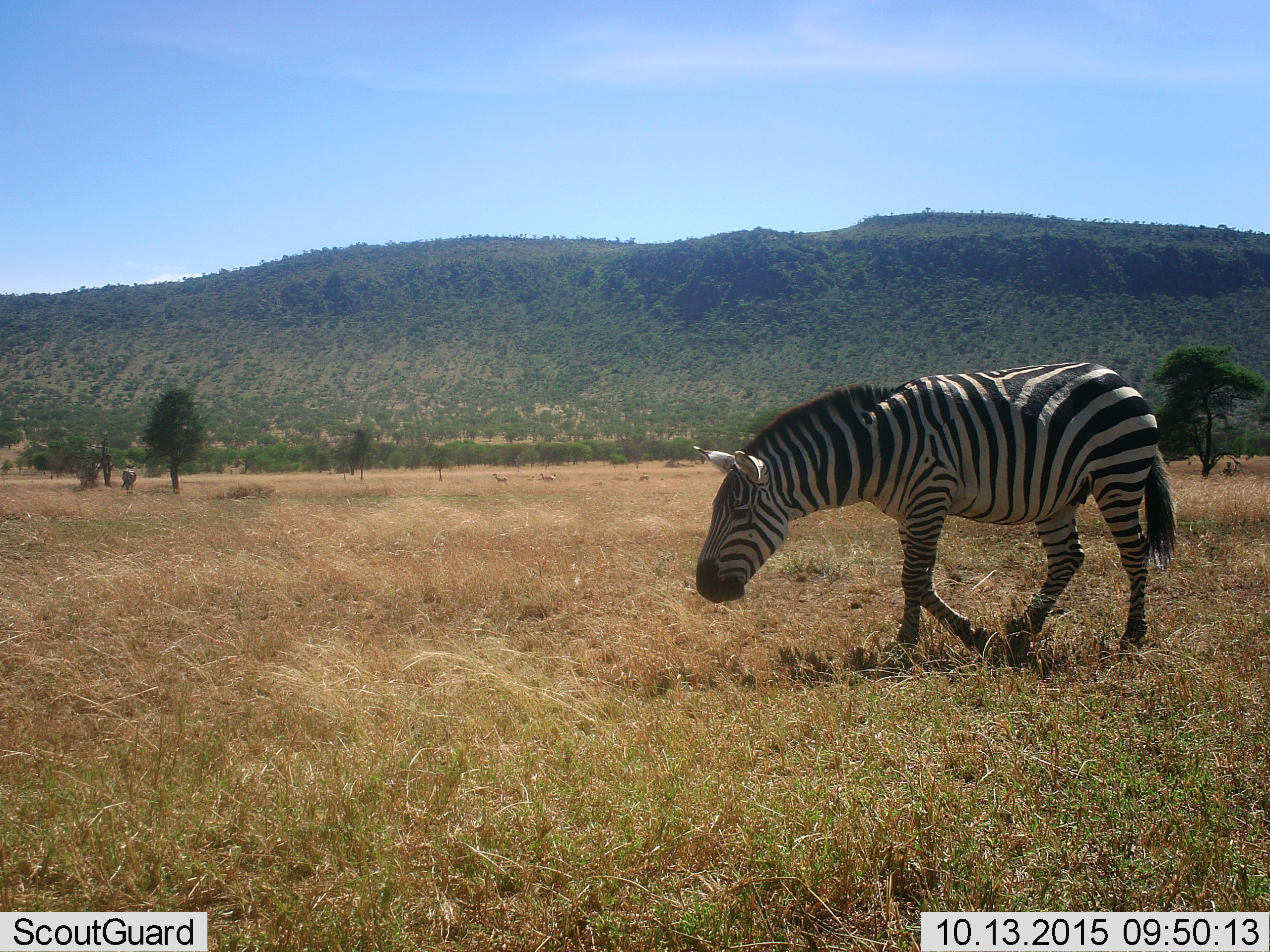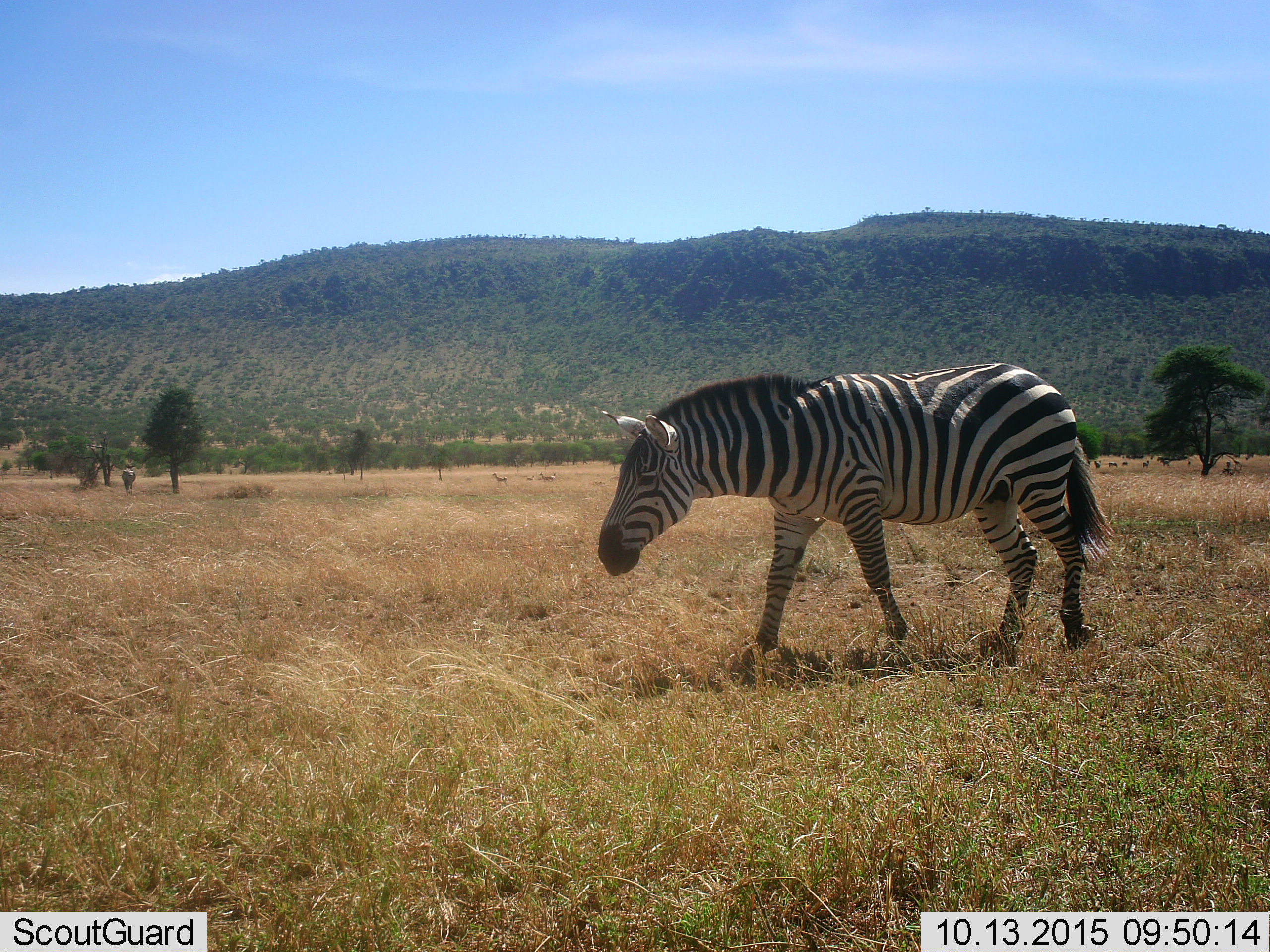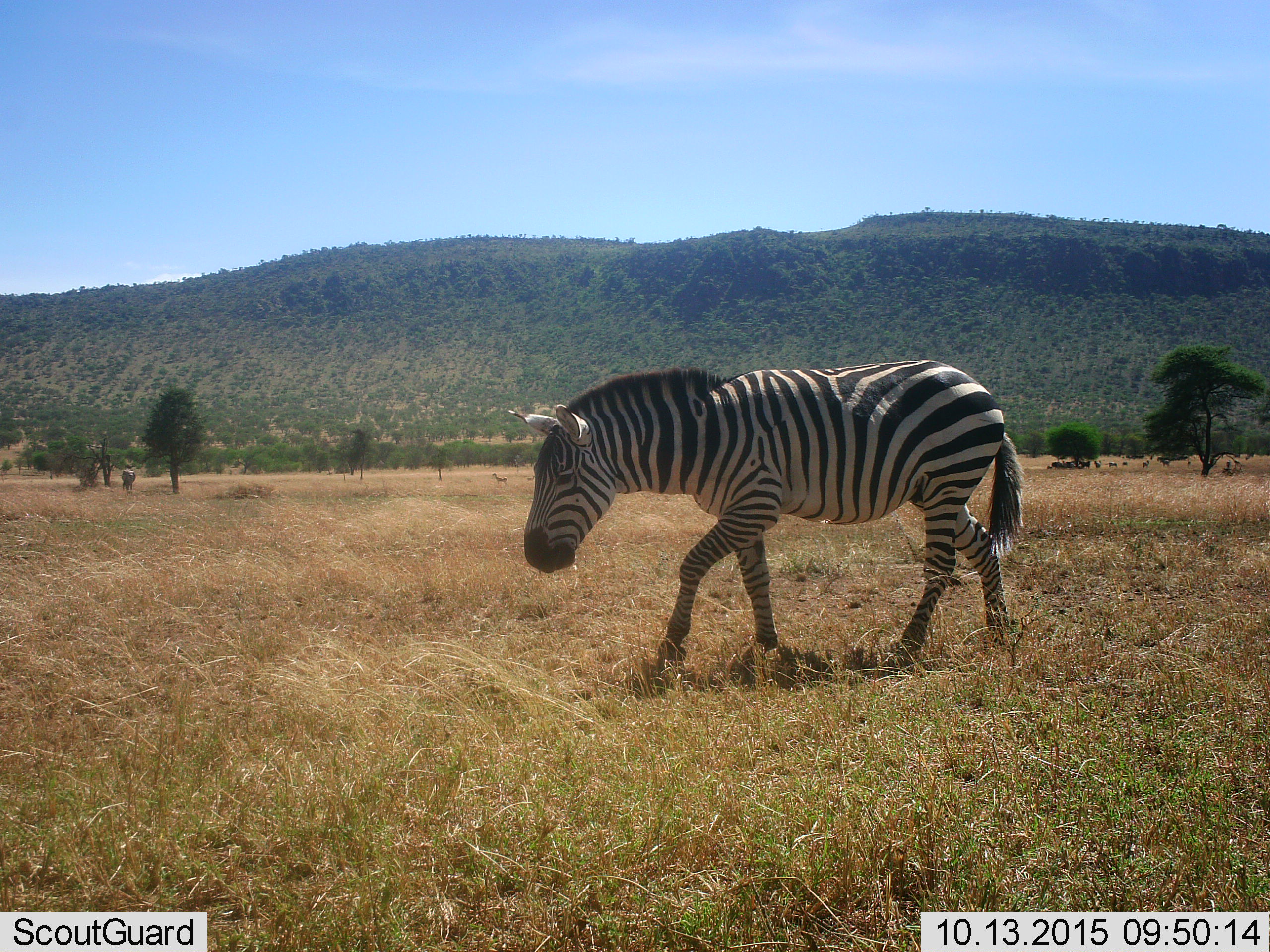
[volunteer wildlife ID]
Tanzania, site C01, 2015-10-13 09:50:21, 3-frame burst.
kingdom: Animalia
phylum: Chordata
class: Mammalia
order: Perissodactyla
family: Equidae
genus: Equus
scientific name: Equus quagga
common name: plains zebra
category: zebra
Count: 1.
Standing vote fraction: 35%.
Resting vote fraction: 0%.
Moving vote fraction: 100%.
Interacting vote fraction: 0%.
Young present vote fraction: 0%.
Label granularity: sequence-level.